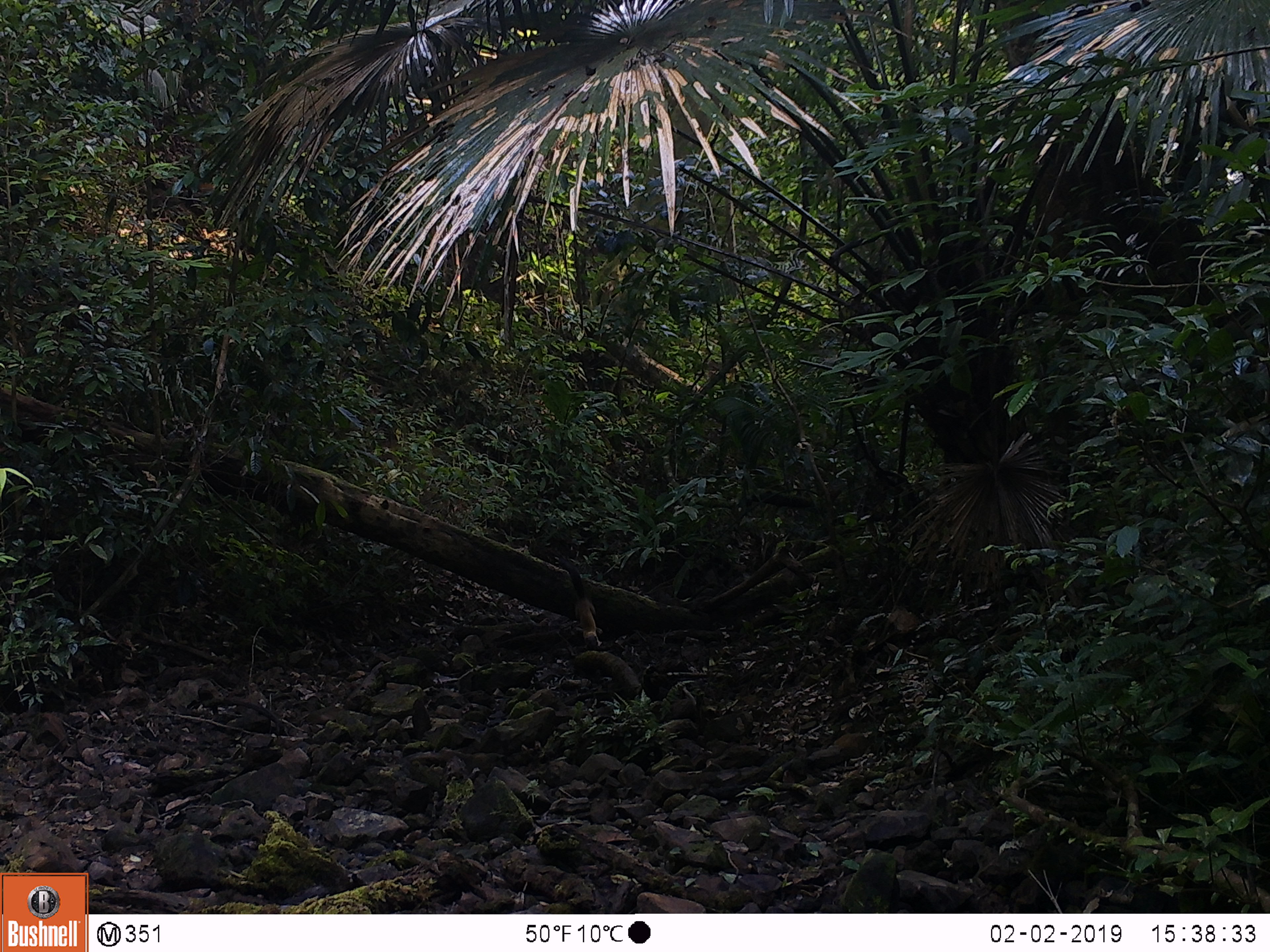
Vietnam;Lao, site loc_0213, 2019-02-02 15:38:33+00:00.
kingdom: Animalia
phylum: Chordata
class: Mammalia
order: Carnivora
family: Mustelidae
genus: Martes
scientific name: Martes flavigula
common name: yellow-throated marten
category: yellow throated marten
Yellow throated marten (yellow-throated marten) (Martes flavigula). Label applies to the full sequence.